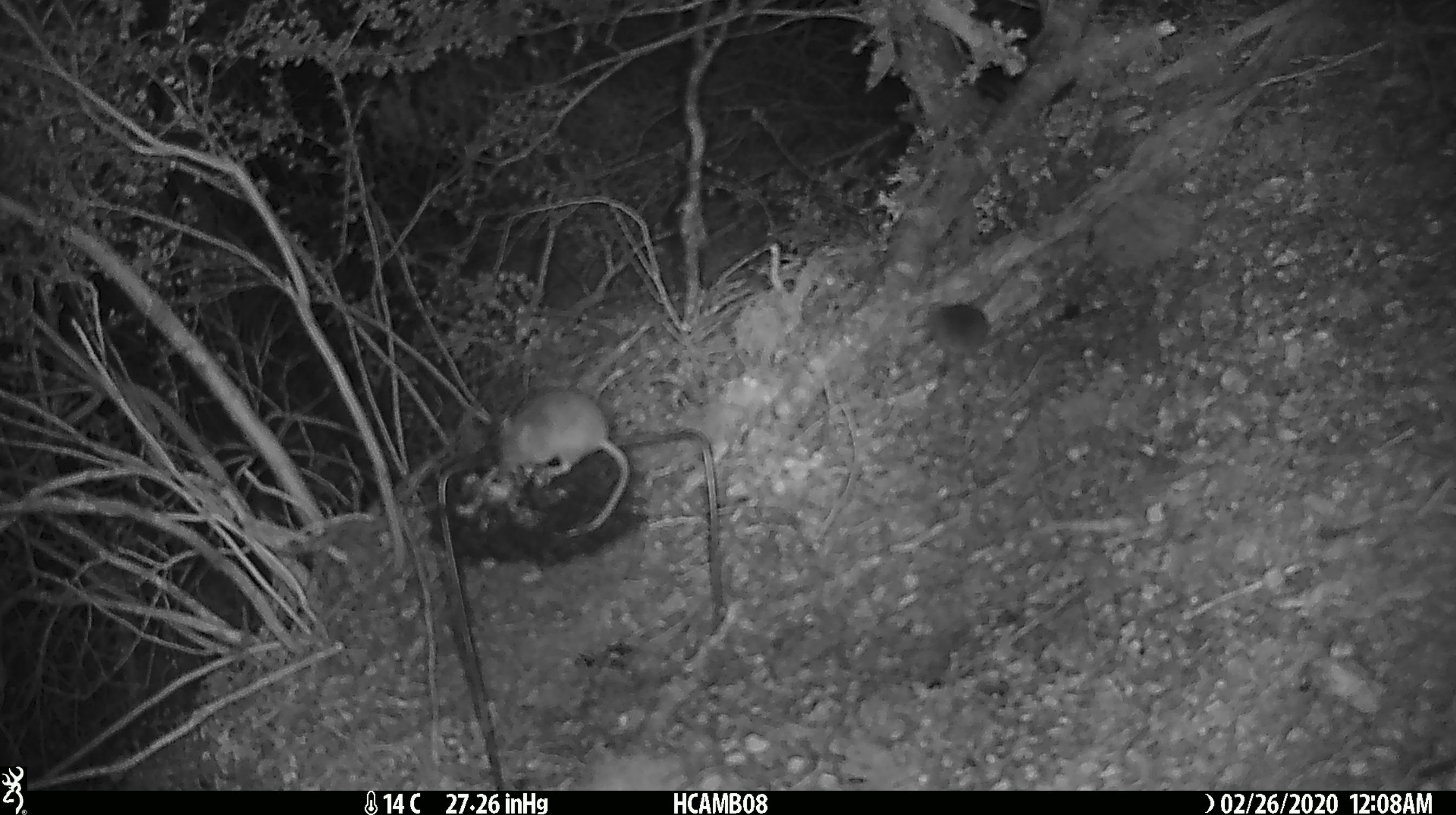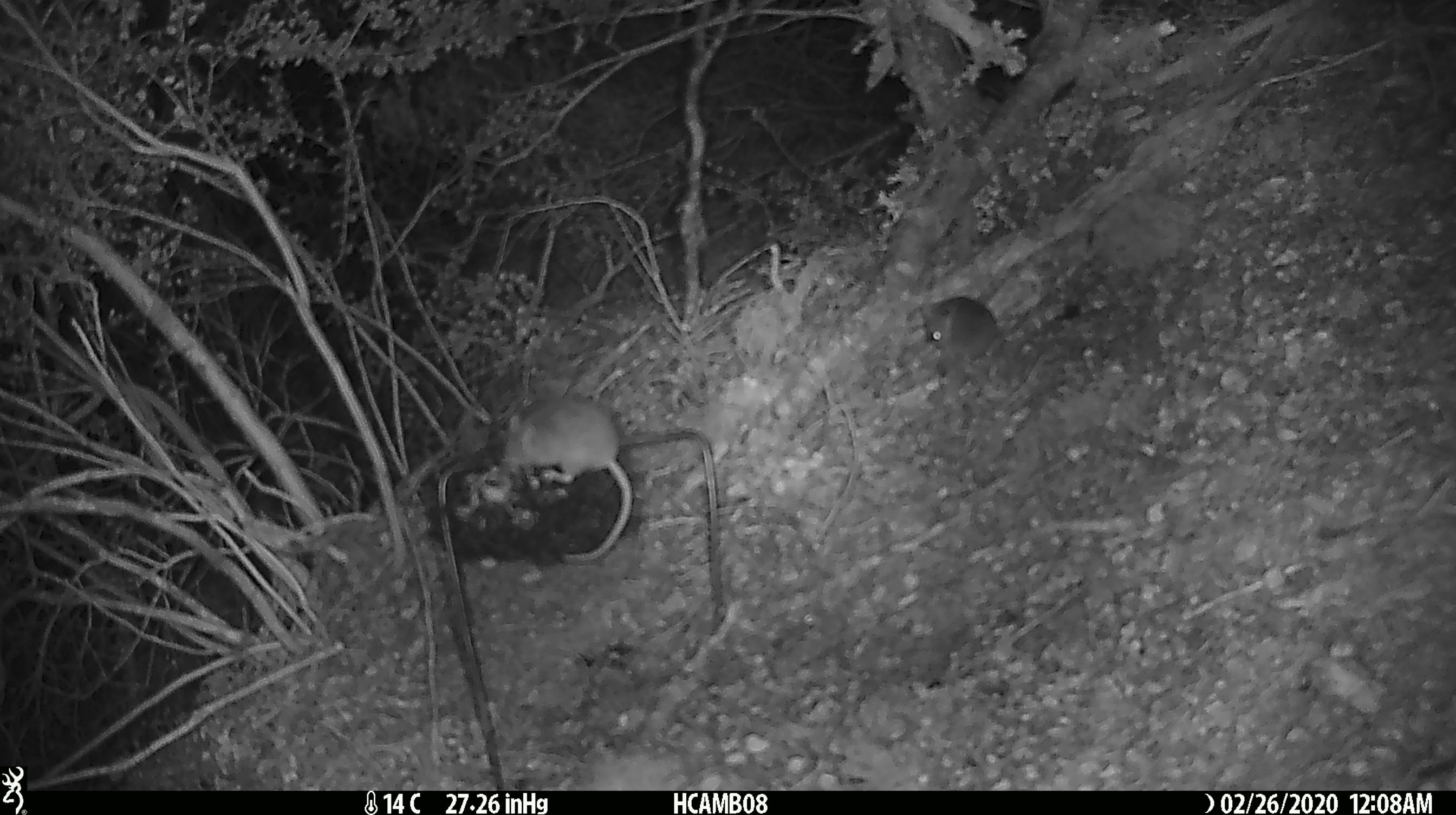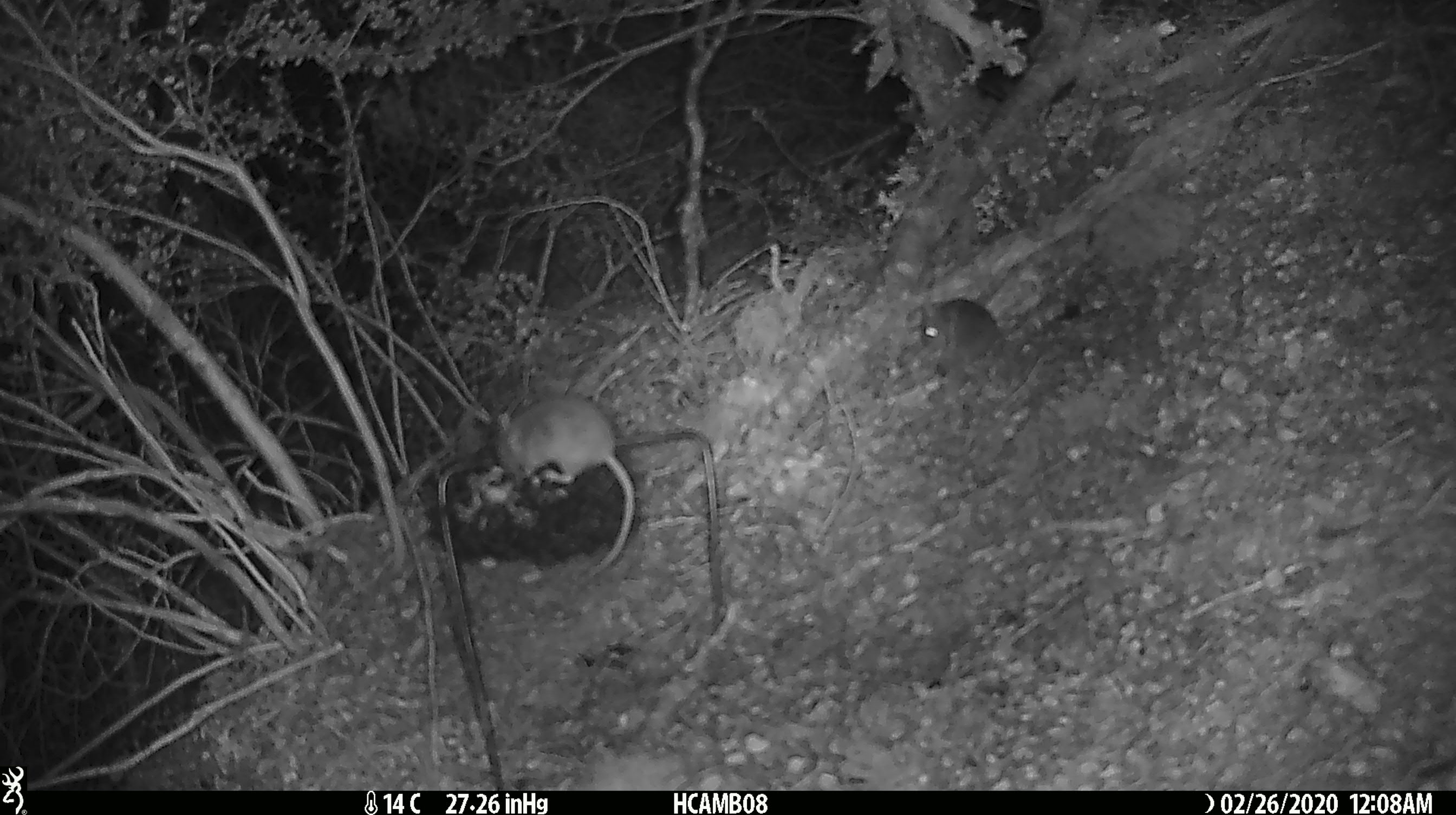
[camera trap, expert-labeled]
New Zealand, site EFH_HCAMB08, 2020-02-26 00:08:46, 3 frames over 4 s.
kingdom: Animalia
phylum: Chordata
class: Mammalia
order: Rodentia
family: Muridae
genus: Mus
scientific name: Mus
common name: mouse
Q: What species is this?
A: Mouse (Mus).